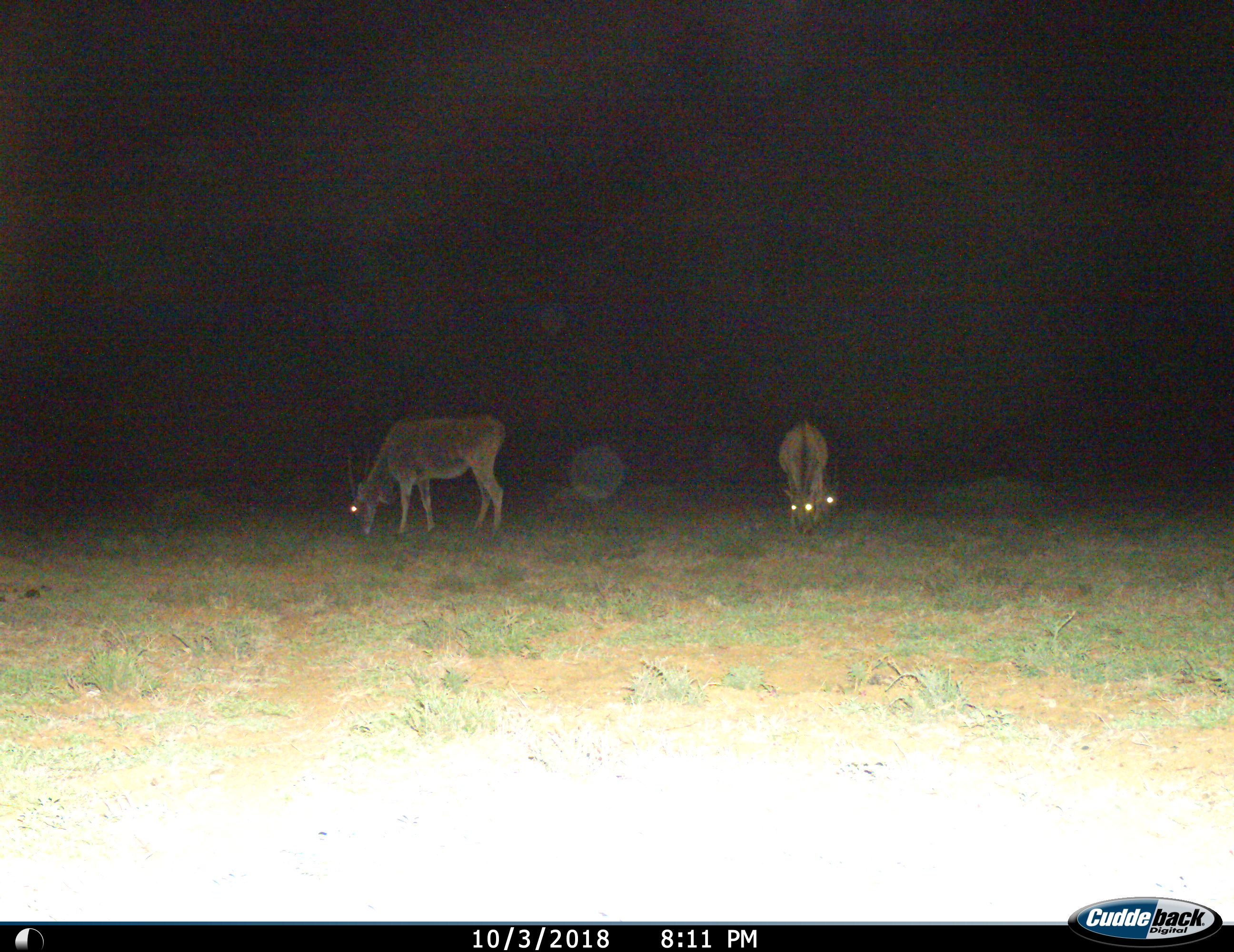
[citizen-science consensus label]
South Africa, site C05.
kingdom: Animalia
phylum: Chordata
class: Mammalia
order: Artiodactyla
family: Bovidae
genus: Tragelaphus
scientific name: Tragelaphus oryx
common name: eland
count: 3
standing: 25%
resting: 0%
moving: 12%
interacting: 0%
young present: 12%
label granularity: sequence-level